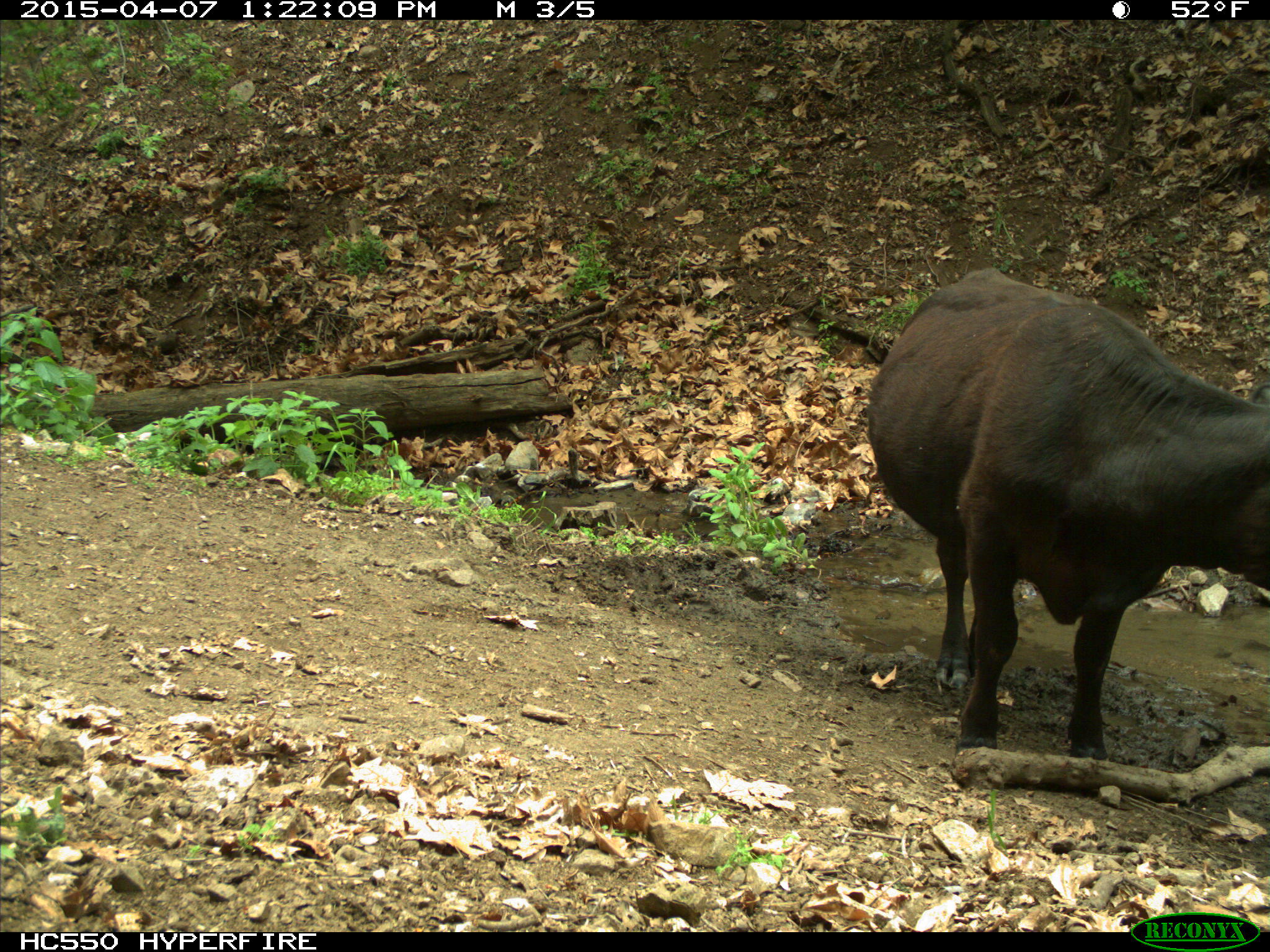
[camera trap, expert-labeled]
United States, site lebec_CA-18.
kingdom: Animalia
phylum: Chordata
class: Mammalia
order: Artiodactyla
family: Bovidae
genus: Bos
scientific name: Bos taurus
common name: domestic cow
Bos taurus (domestic cow).